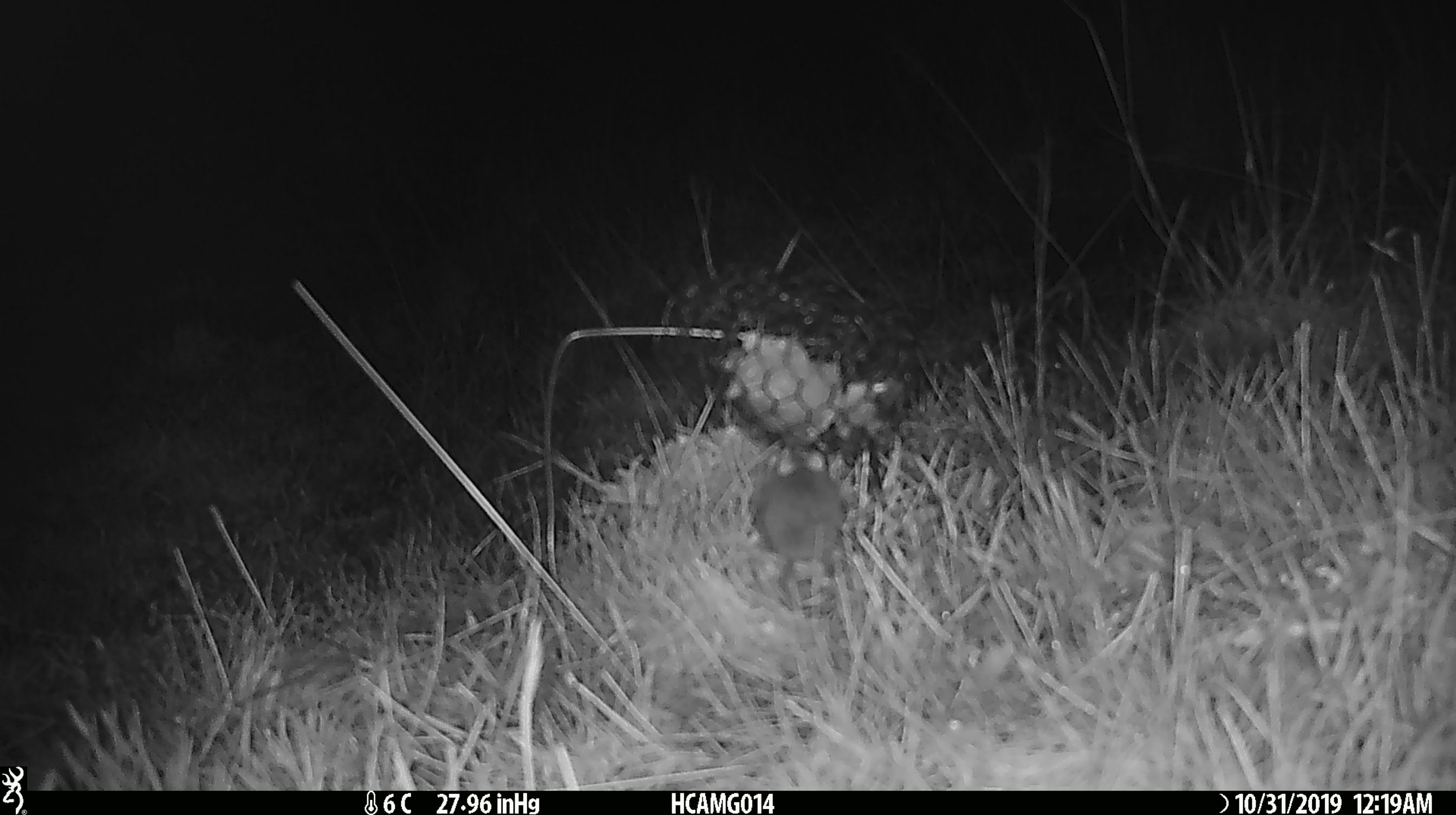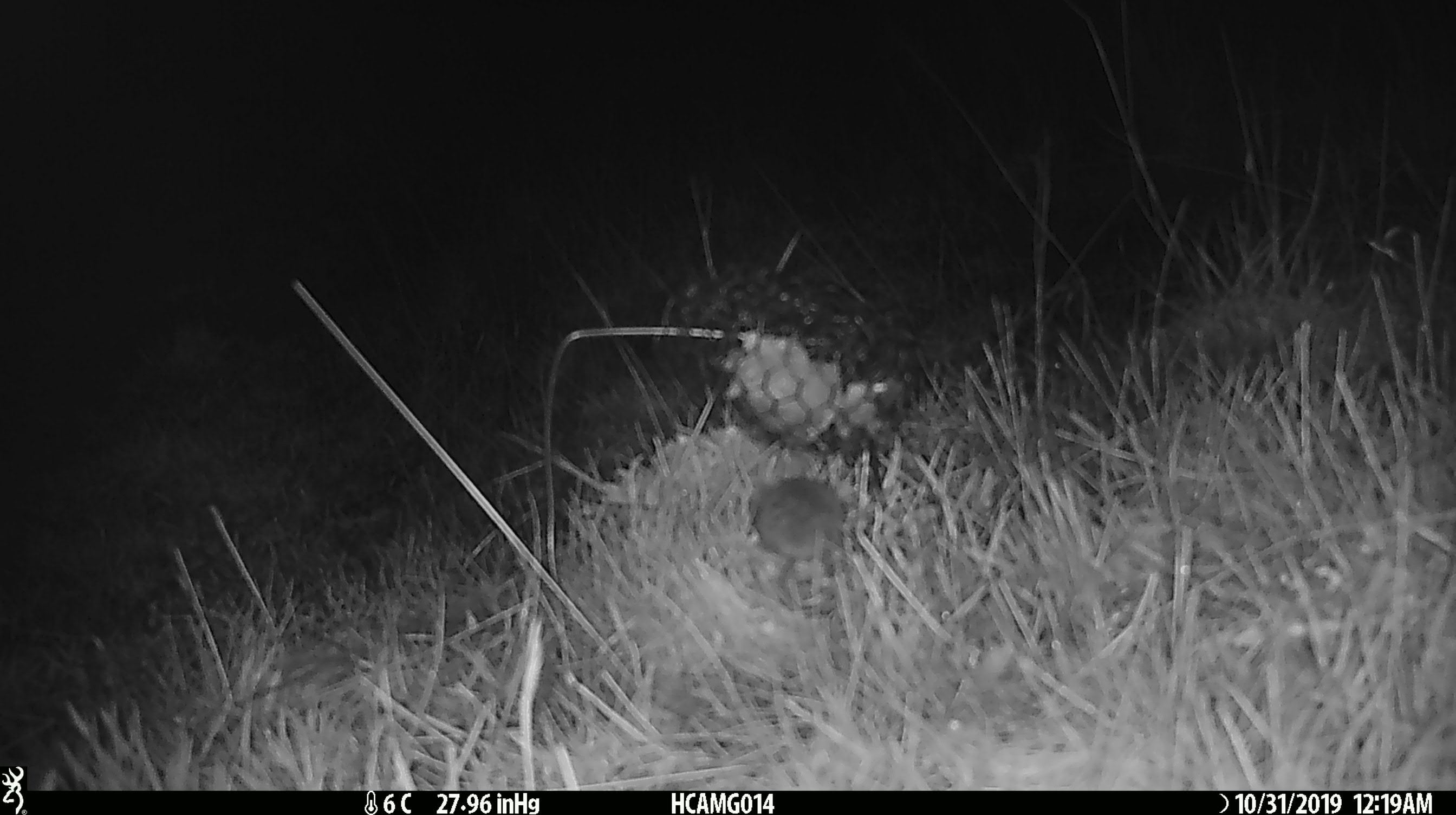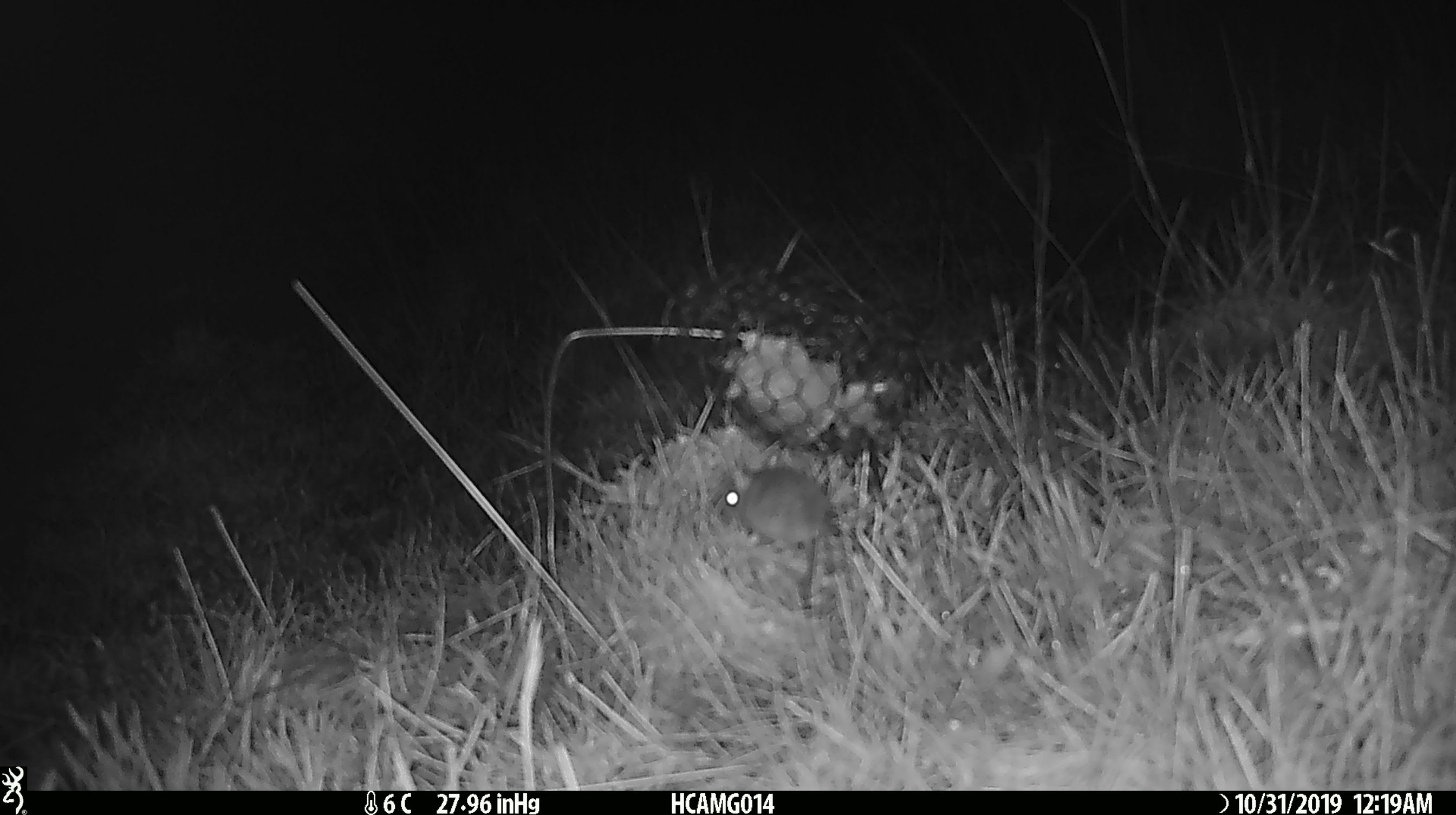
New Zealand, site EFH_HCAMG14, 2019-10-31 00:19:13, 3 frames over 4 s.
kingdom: Animalia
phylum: Chordata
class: Mammalia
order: Rodentia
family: Muridae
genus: Mus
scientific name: Mus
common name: mouse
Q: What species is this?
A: Mouse (Mus).